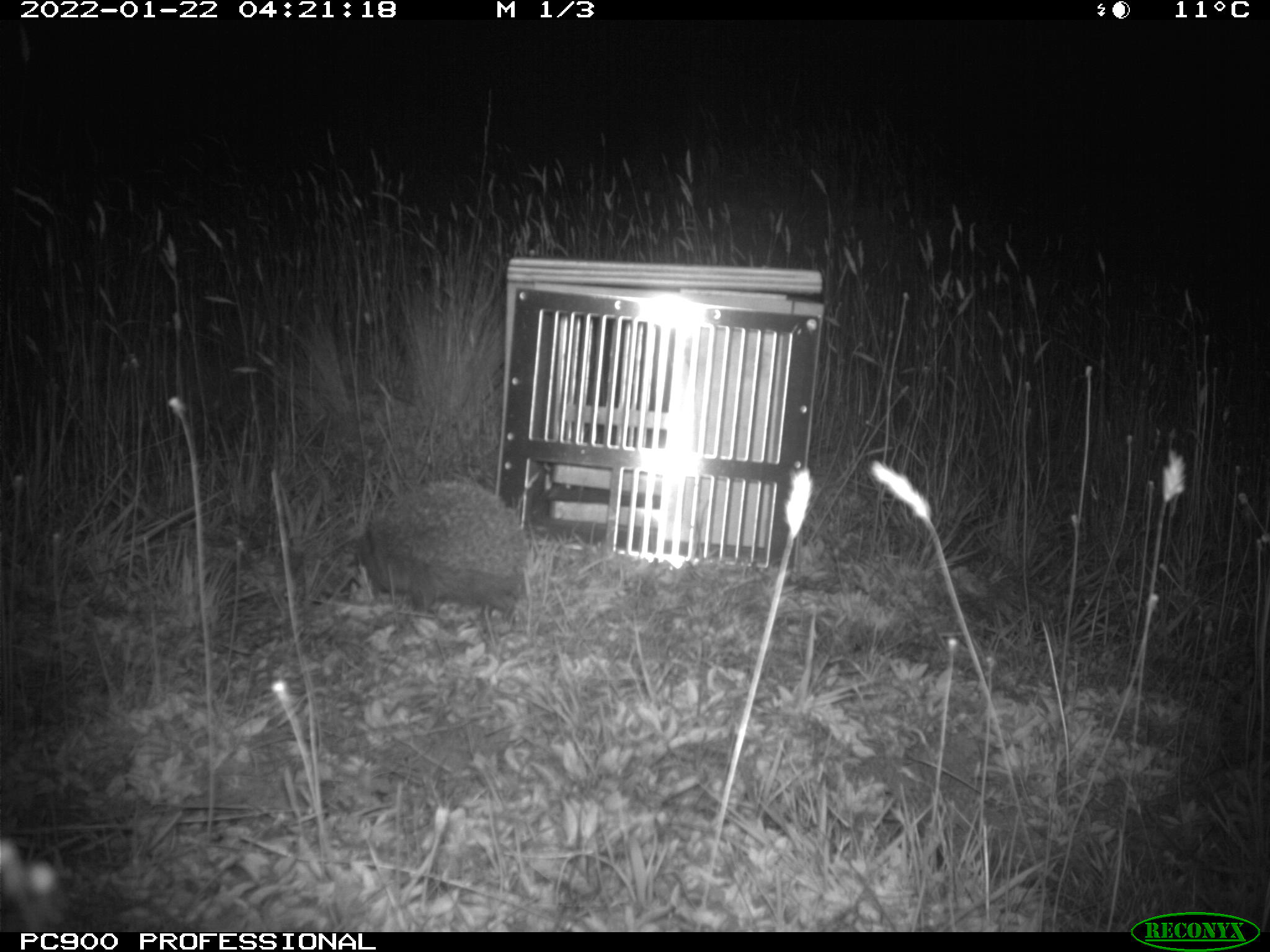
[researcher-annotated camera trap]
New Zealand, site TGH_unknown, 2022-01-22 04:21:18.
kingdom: Animalia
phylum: Chordata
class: Mammalia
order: Eulipotyphla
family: Erinaceidae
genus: Erinaceus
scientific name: Erinaceus europaeus europaeus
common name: european hedgehog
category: hedgehog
Hedgehog (european hedgehog) (Erinaceus europaeus europaeus).